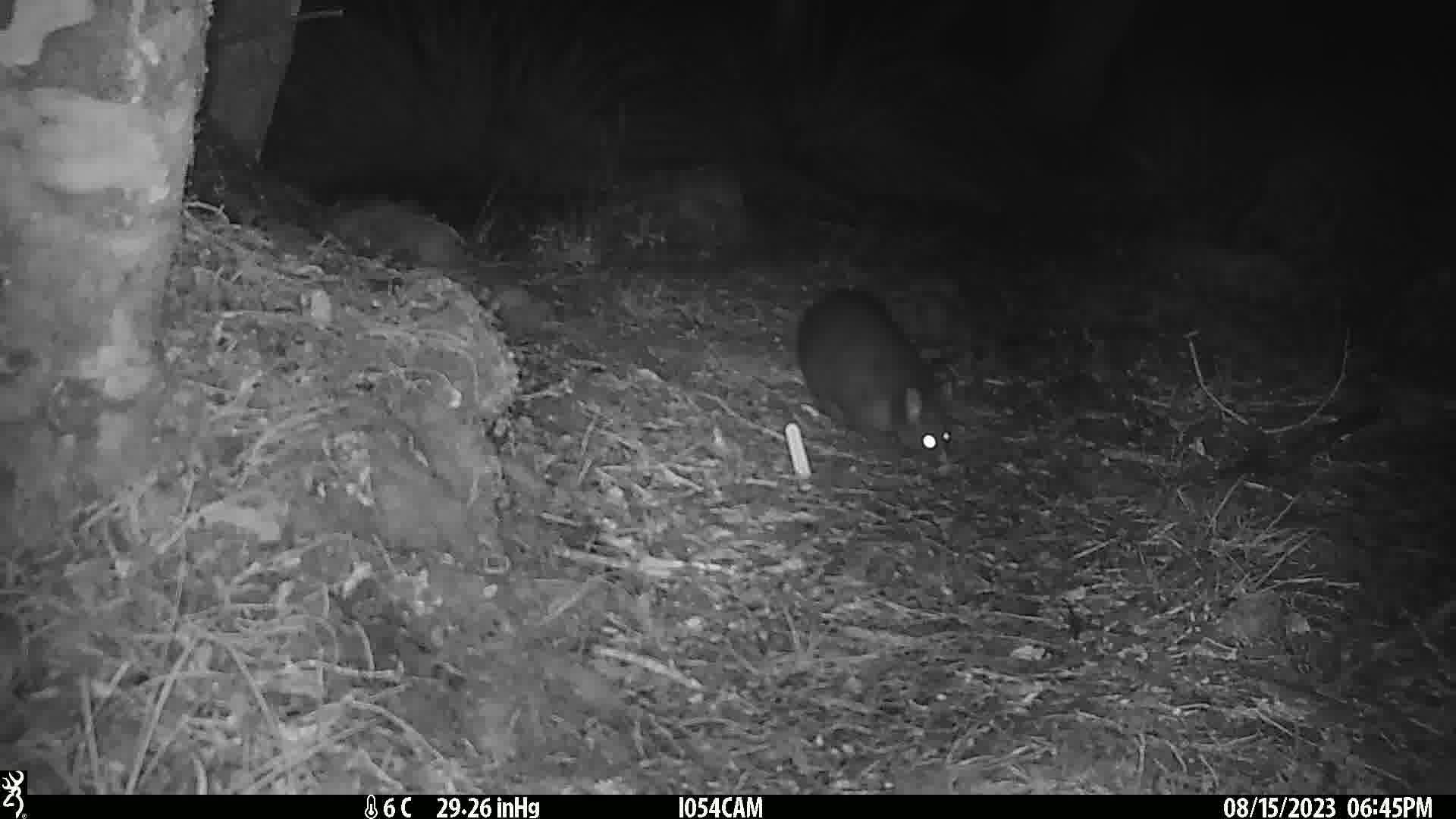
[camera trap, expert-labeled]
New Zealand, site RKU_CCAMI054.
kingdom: Animalia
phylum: Chordata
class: Mammalia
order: Diprotodontia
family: Phalangeridae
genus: Trichosurus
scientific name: Trichosurus vulpecula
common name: common brushtail possum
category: possum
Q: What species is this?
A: Possum (common brushtail possum) (Trichosurus vulpecula).